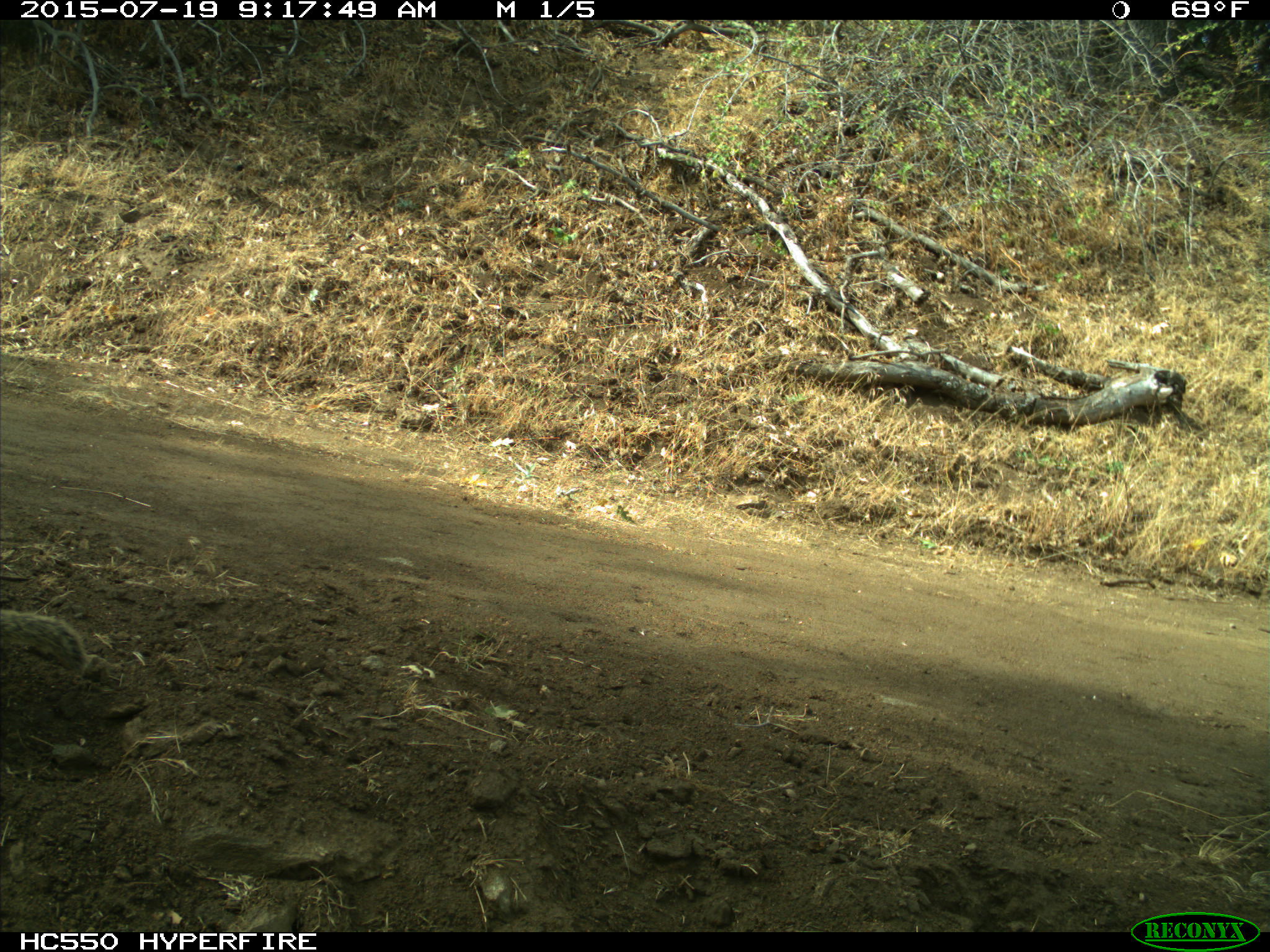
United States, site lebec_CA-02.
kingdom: Animalia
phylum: Chordata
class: Mammalia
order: Rodentia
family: Sciuridae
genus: Otospermophilus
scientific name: Otospermophilus beecheyi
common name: california ground squirrel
Otospermophilus beecheyi (california ground squirrel).